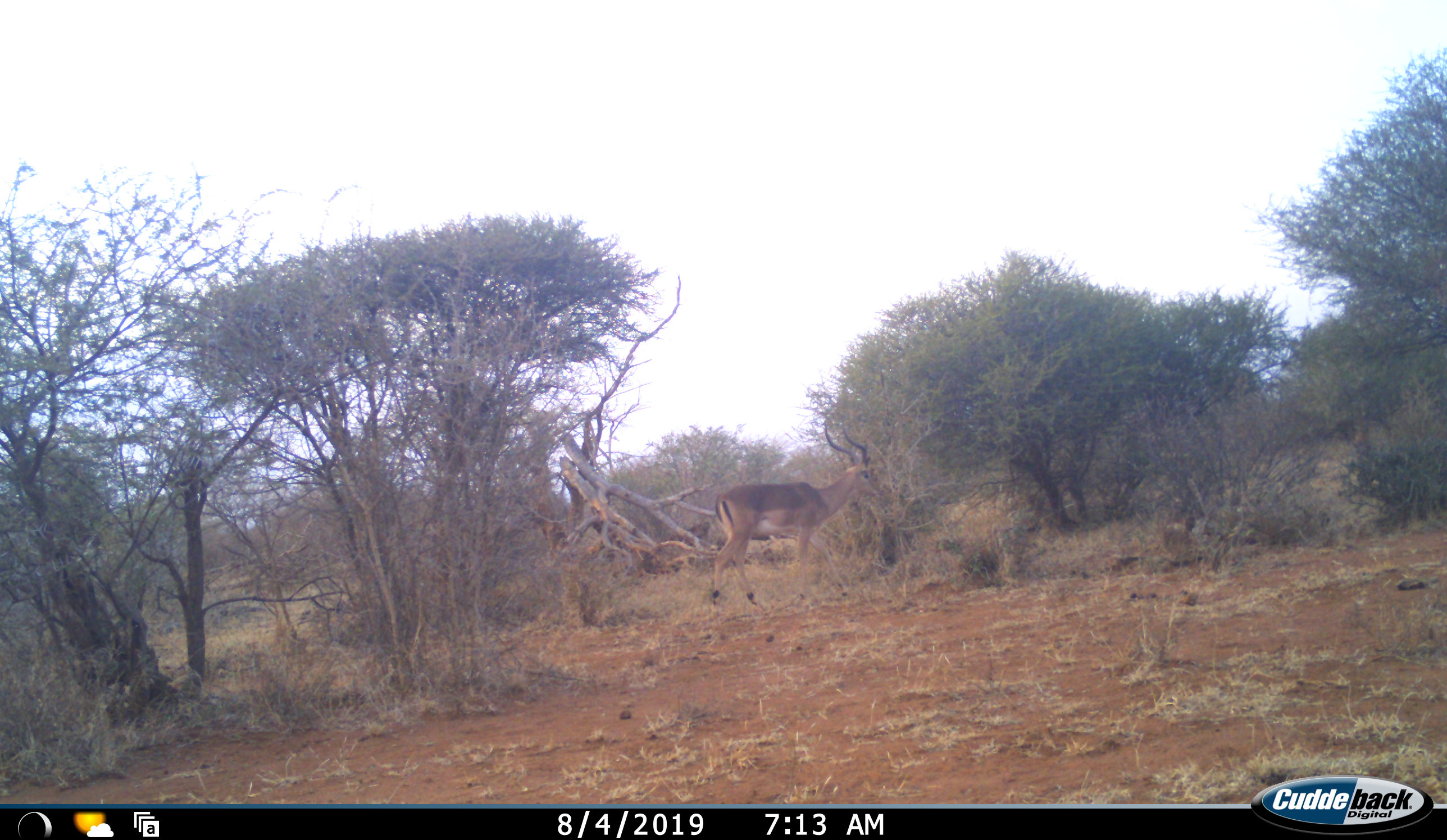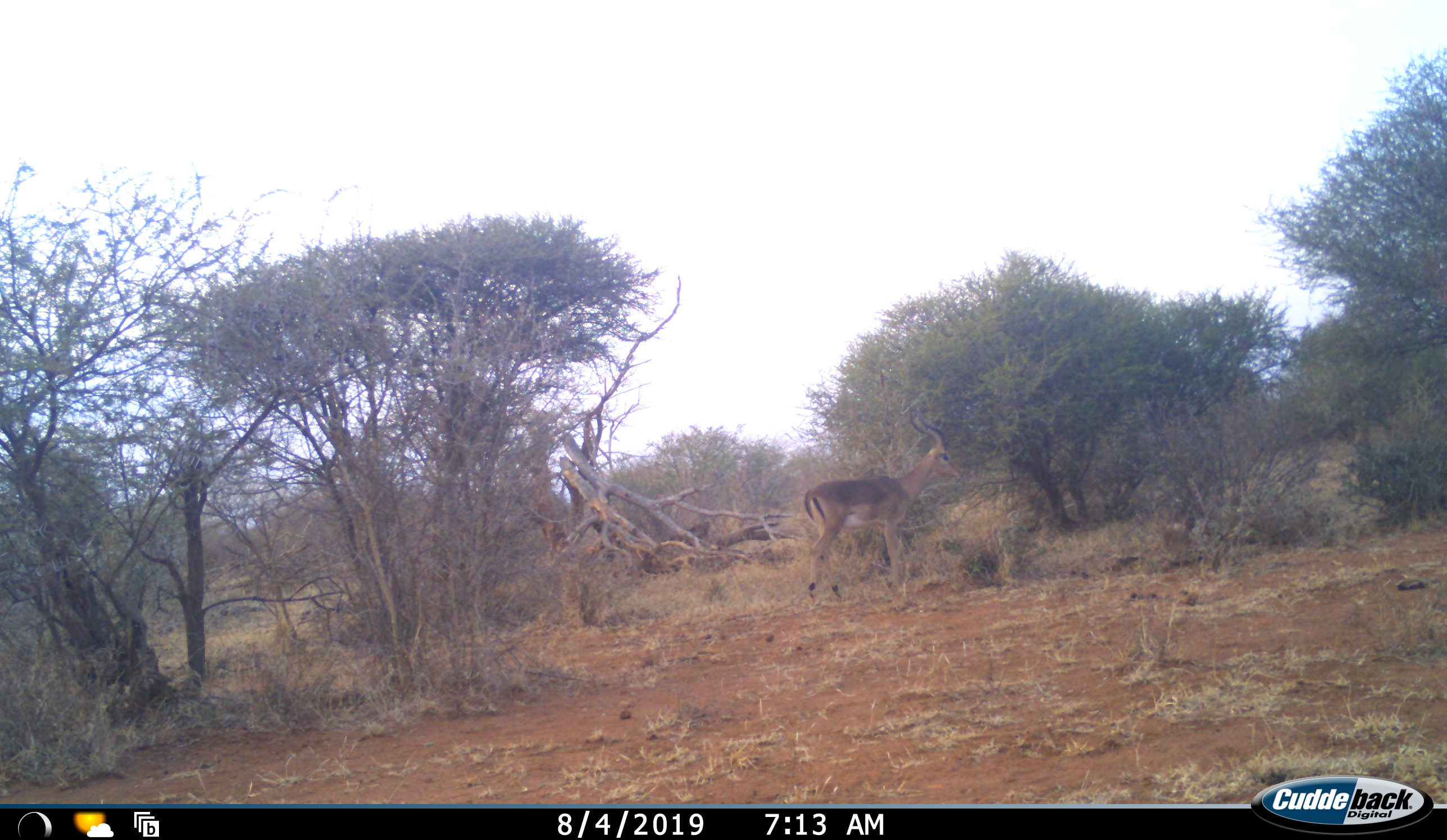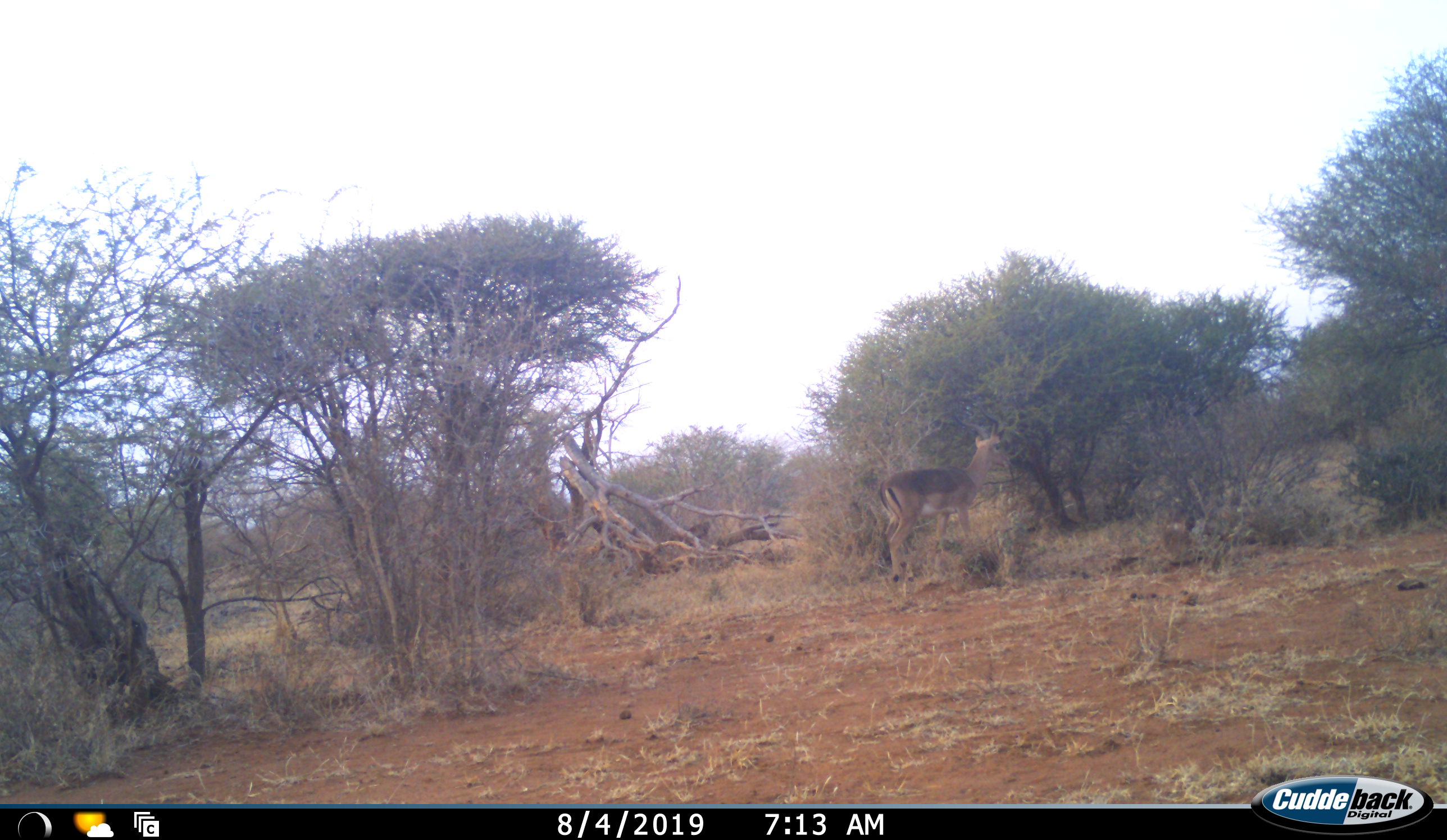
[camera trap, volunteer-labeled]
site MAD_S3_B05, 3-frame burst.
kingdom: Animalia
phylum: Chordata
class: Mammalia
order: Artiodactyla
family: Bovidae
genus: Aepyceros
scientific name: Aepyceros melampus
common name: impala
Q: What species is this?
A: Impala (Aepyceros melampus).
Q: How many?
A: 1.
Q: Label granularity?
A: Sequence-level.